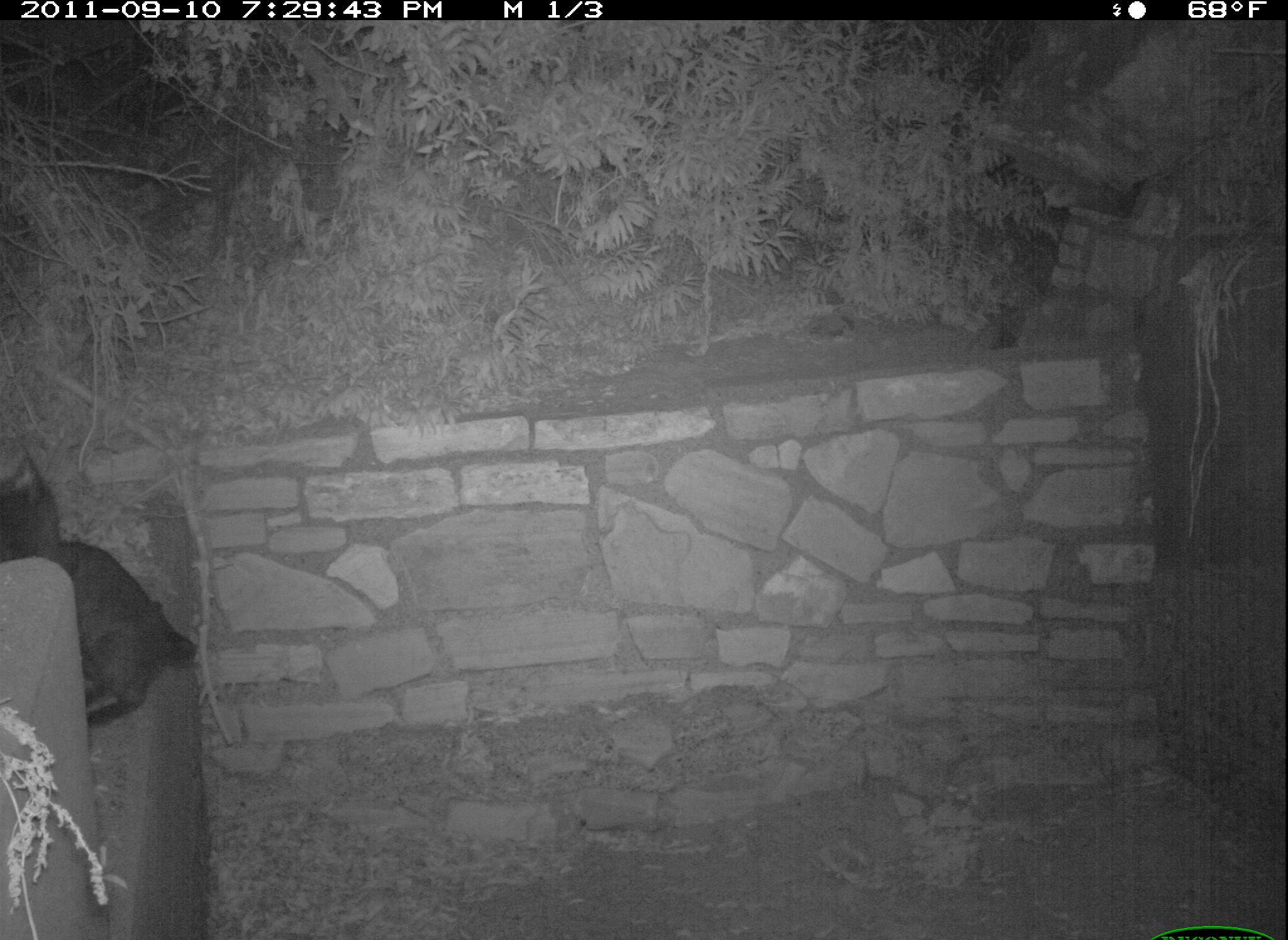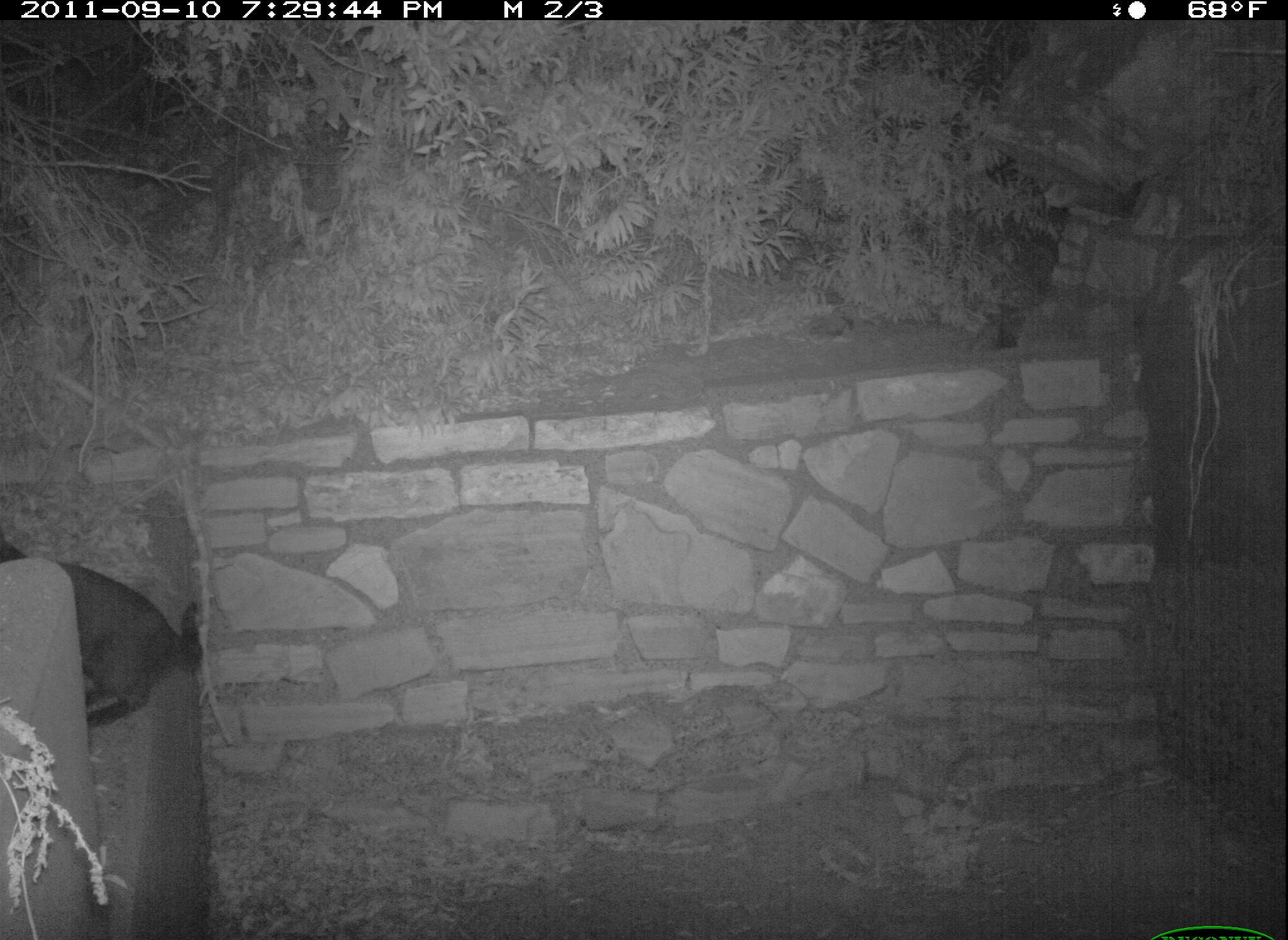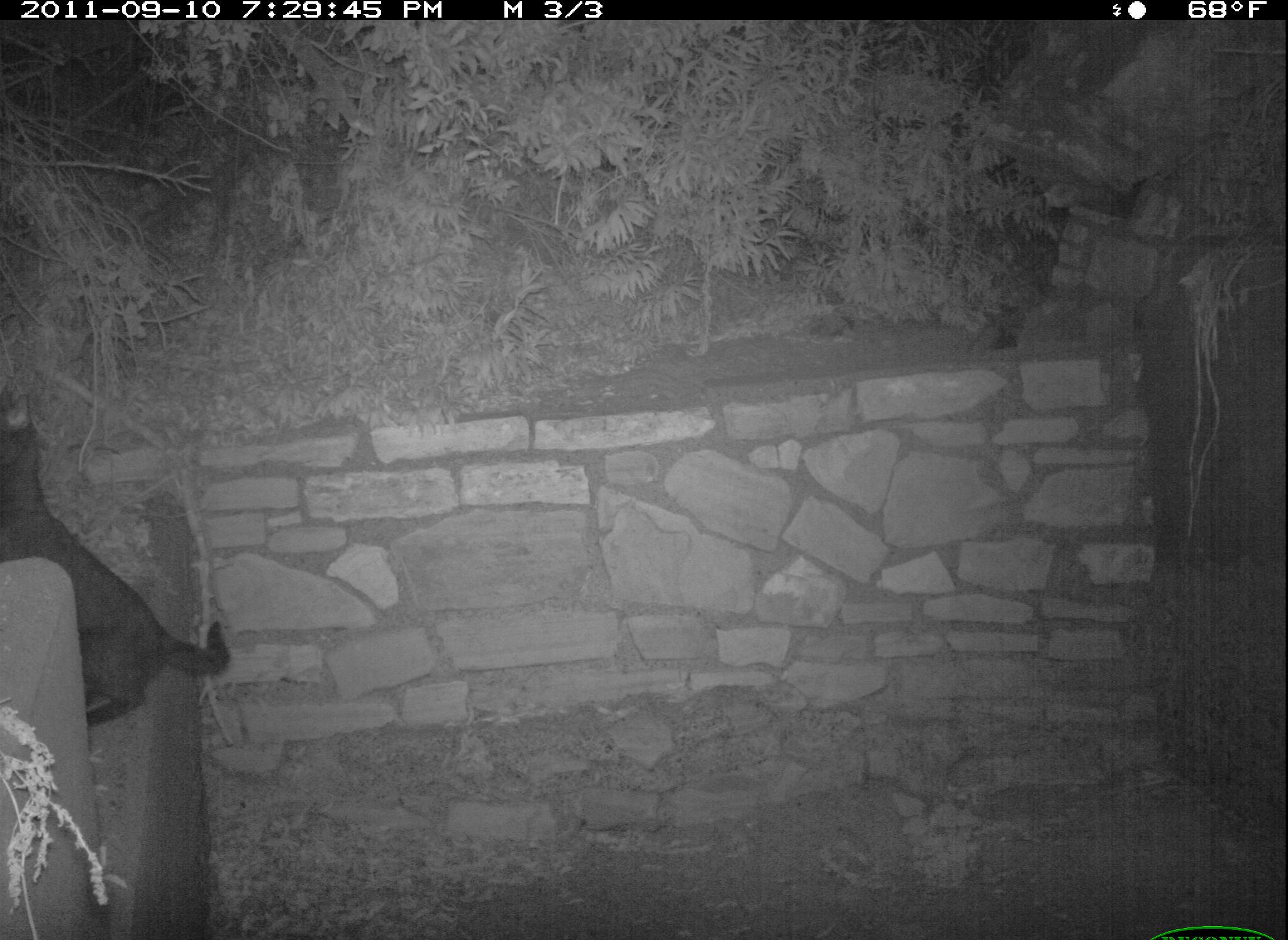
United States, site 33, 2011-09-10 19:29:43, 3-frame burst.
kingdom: Animalia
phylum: Chordata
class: Mammalia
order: Carnivora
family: Felidae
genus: Felis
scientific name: Felis catus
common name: cat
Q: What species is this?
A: Cat (Felis catus).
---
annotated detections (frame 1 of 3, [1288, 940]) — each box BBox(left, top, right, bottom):
cat: BBox(1, 438, 217, 738)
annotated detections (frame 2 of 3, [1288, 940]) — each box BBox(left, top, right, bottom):
cat: BBox(2, 517, 214, 747)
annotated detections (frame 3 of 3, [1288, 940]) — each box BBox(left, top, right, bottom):
cat: BBox(0, 380, 238, 731)